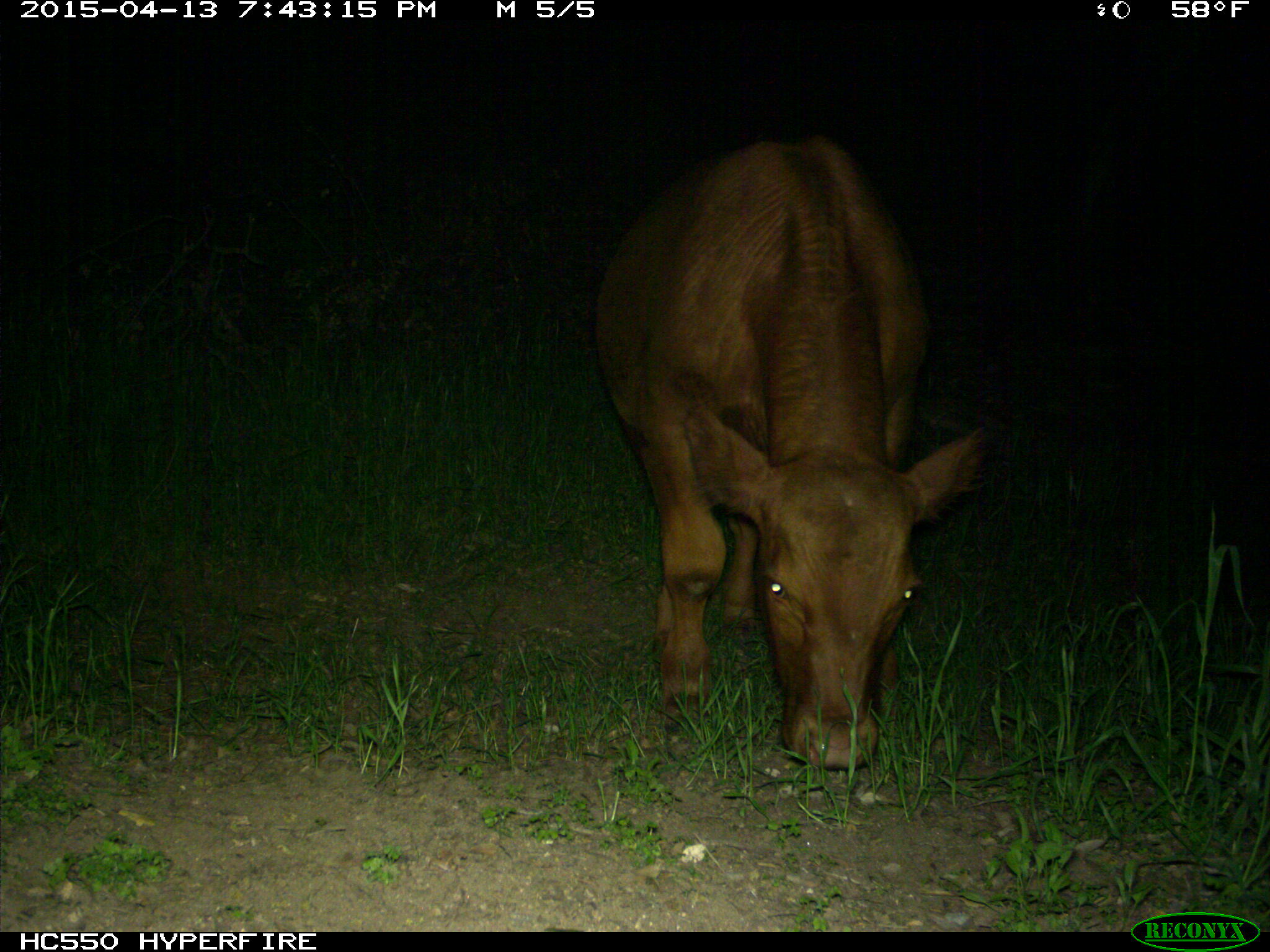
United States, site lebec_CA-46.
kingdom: Animalia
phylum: Chordata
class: Mammalia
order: Artiodactyla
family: Bovidae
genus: Bos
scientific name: Bos taurus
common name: domestic cow